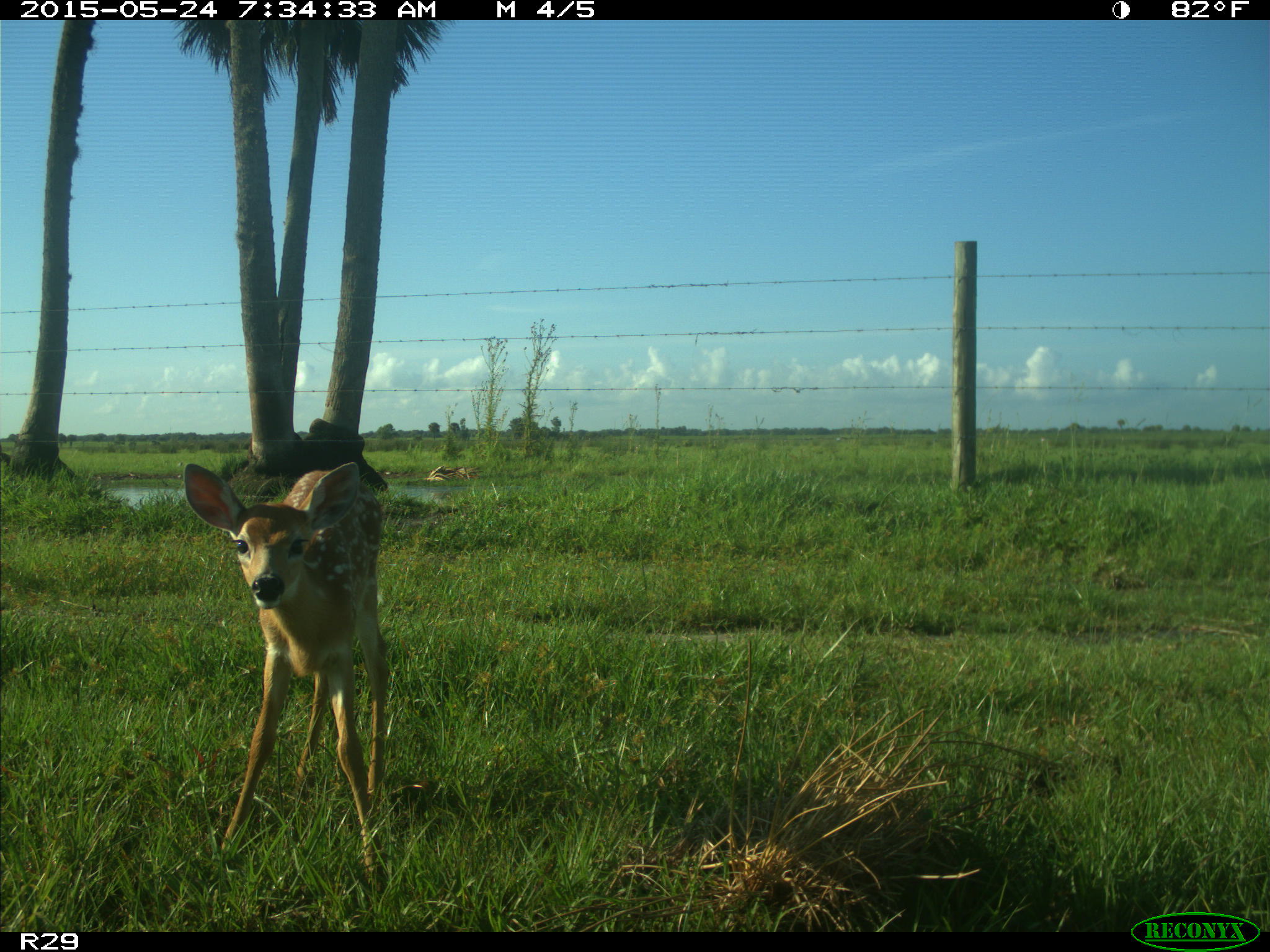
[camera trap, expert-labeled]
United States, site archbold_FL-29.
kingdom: Animalia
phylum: Chordata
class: Mammalia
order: Artiodactyla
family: Cervidae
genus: Odocoileus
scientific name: Odocoileus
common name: deer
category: unidentified deer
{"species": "unidentified deer (deer) (Odocoileus)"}